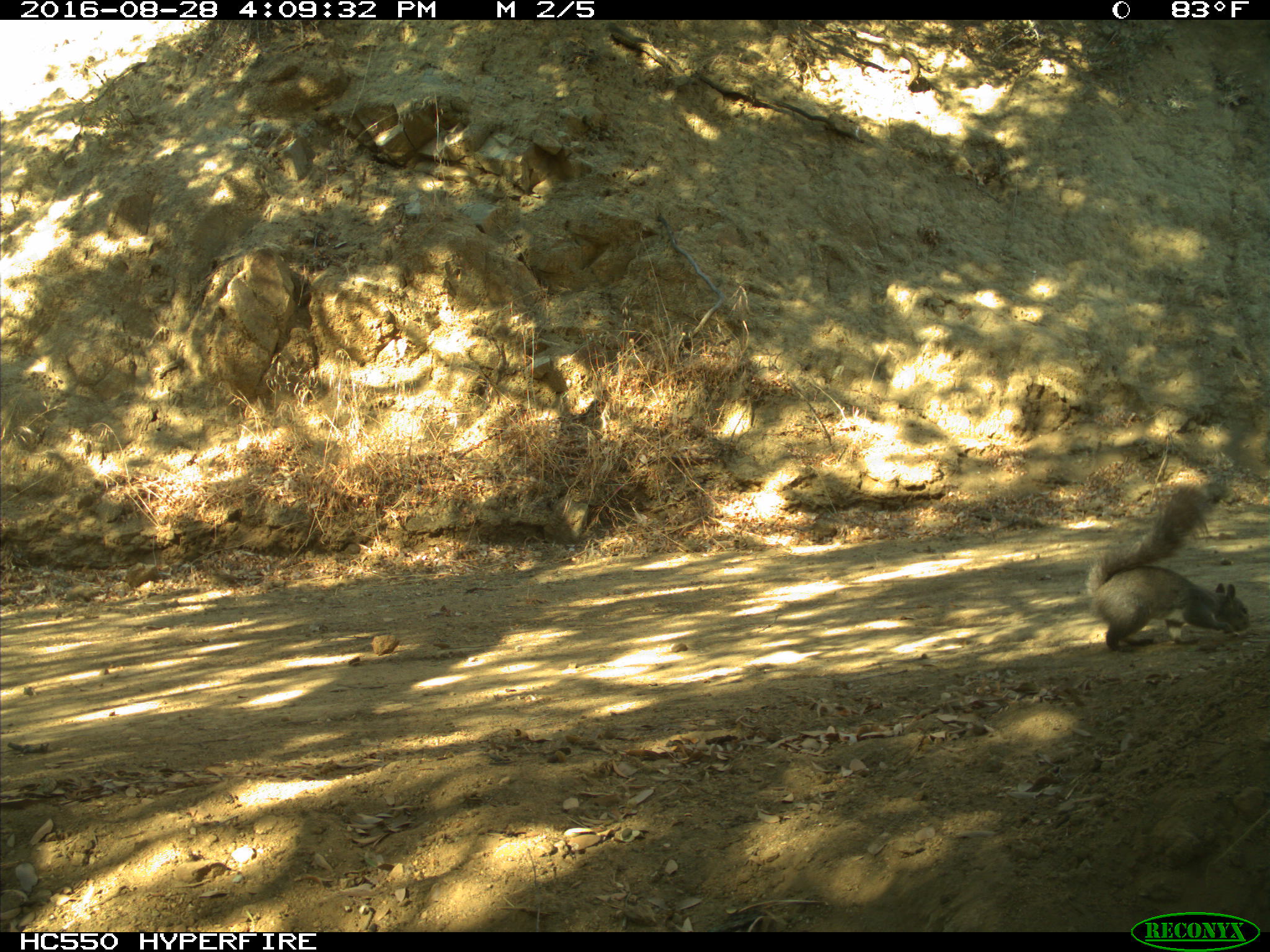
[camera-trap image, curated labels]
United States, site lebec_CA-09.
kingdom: Animalia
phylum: Chordata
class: Mammalia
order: Rodentia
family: Sciuridae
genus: Sciurus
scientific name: Sciurus carolinensis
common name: eastern gray squirrel